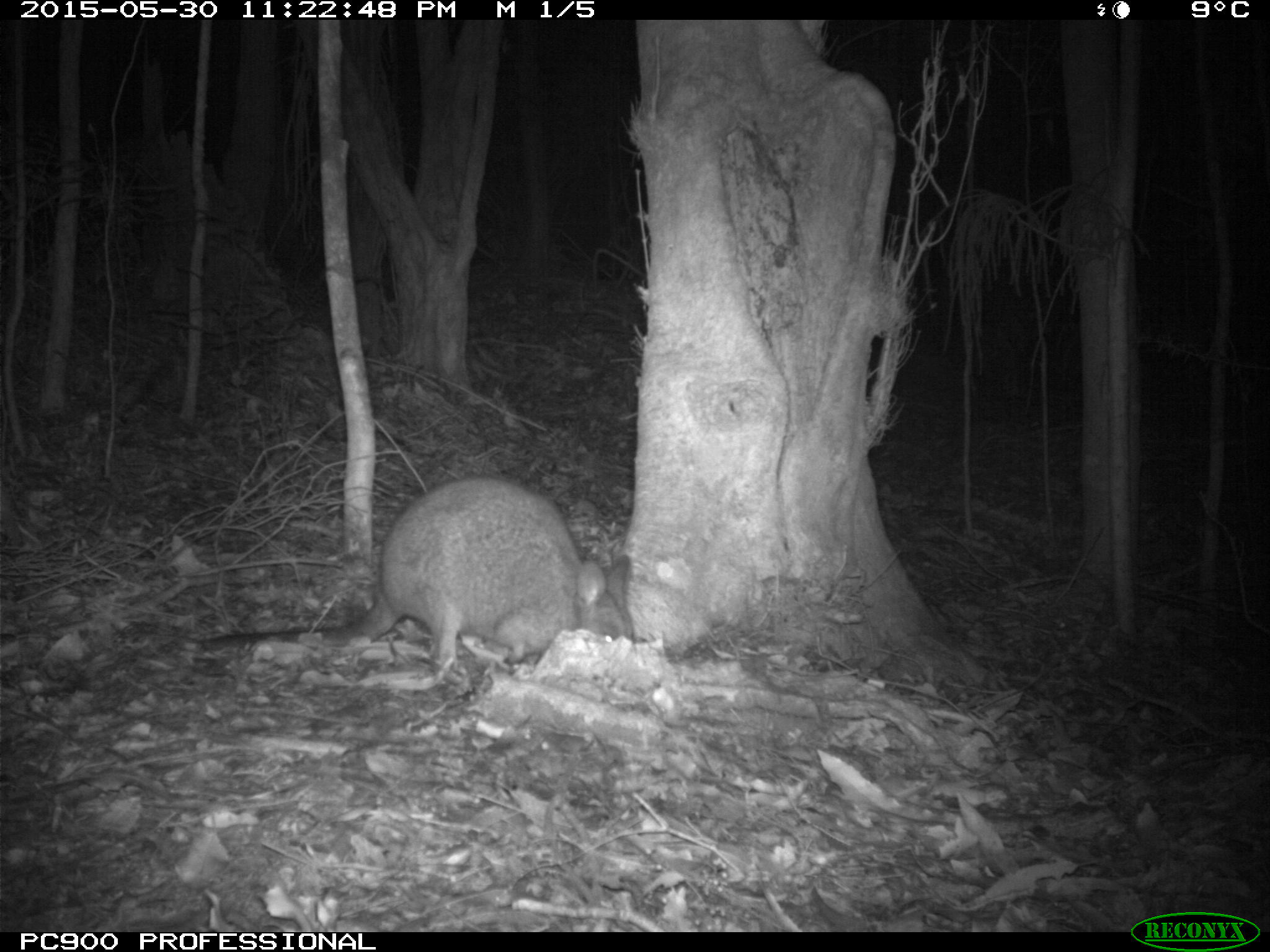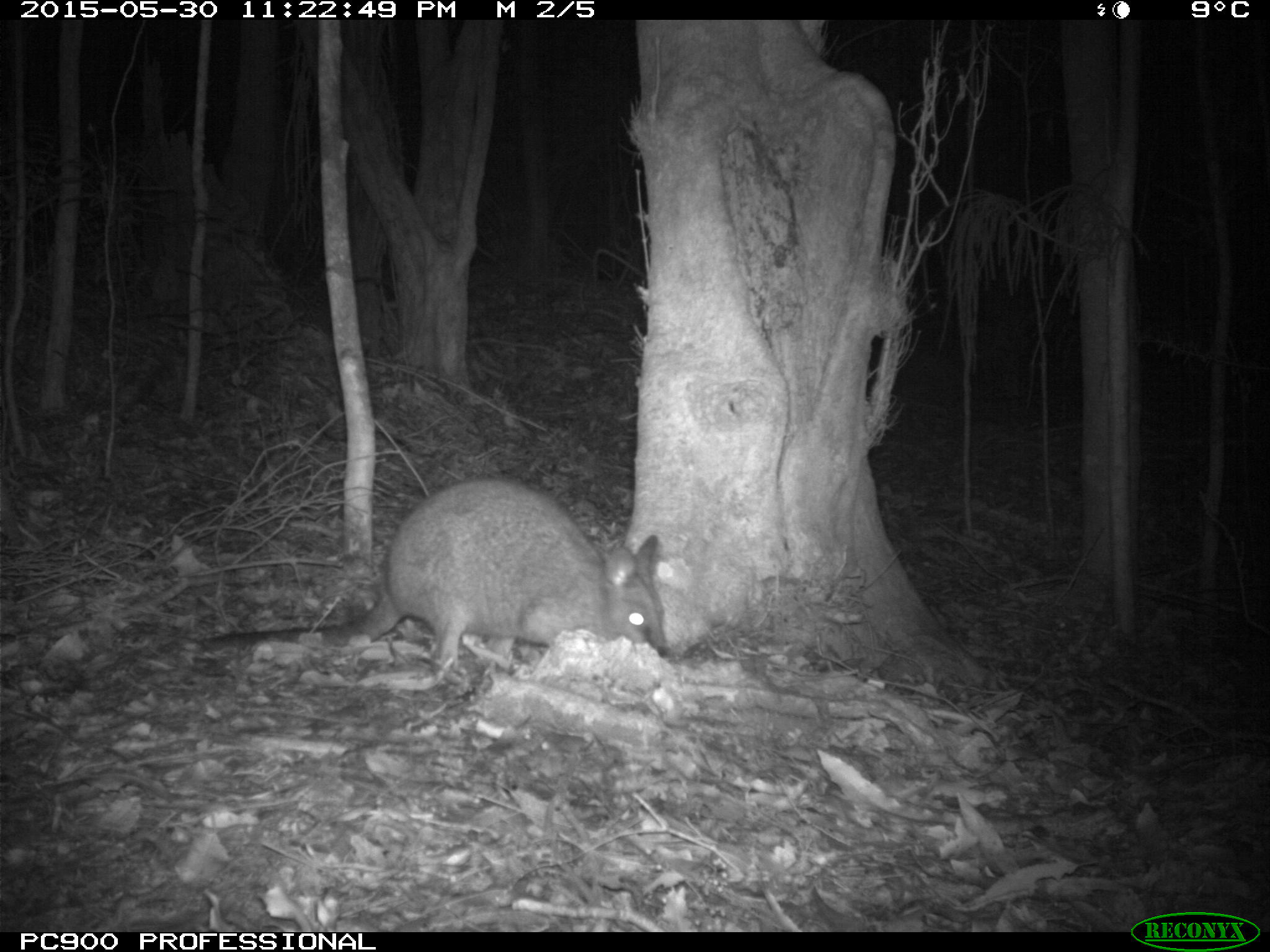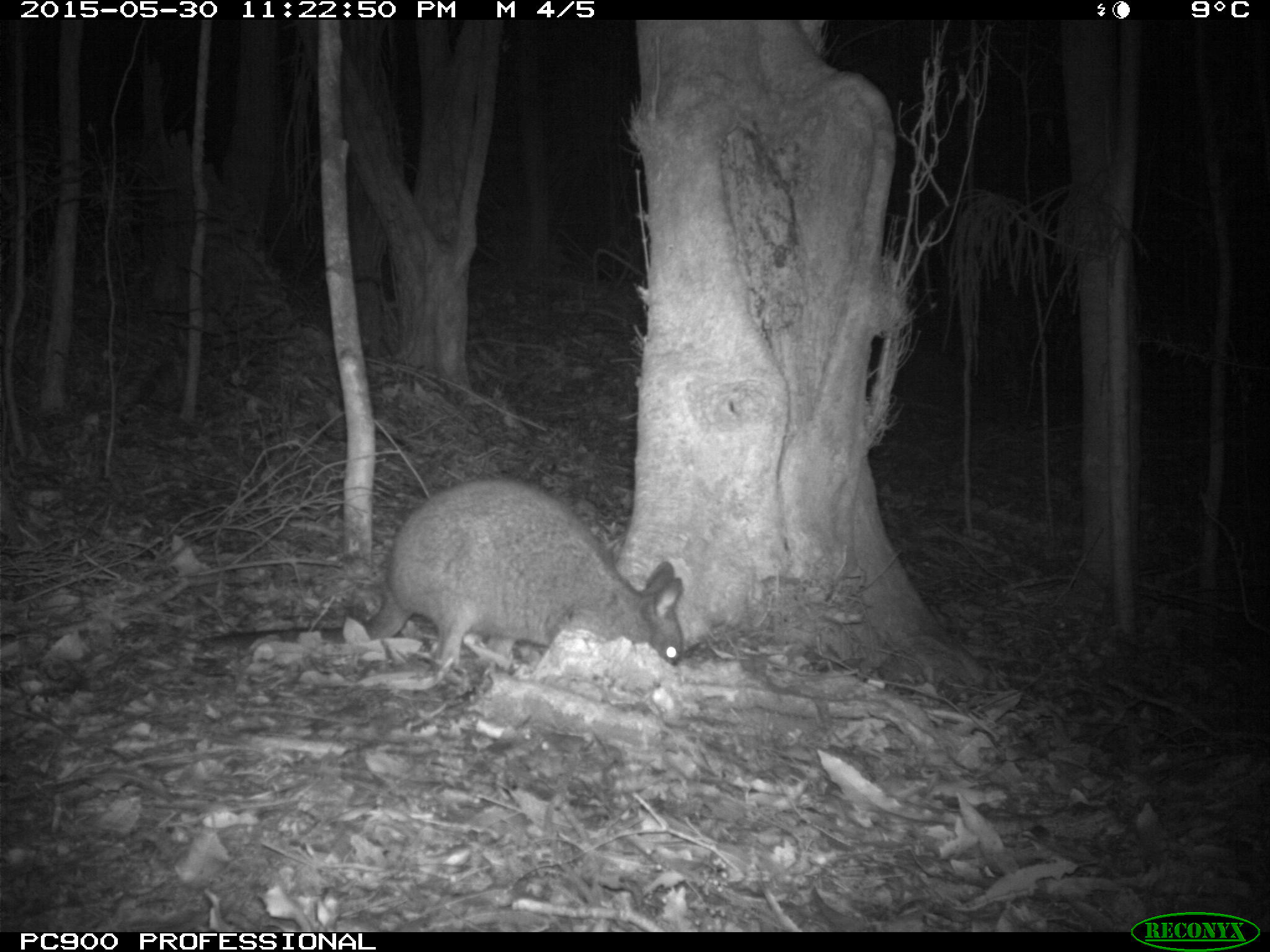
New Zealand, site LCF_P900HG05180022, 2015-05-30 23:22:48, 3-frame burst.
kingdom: Animalia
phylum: Chordata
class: Mammalia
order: Diprotodontia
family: Macropodidae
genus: Notamacropus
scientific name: Notamacropus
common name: wallaby